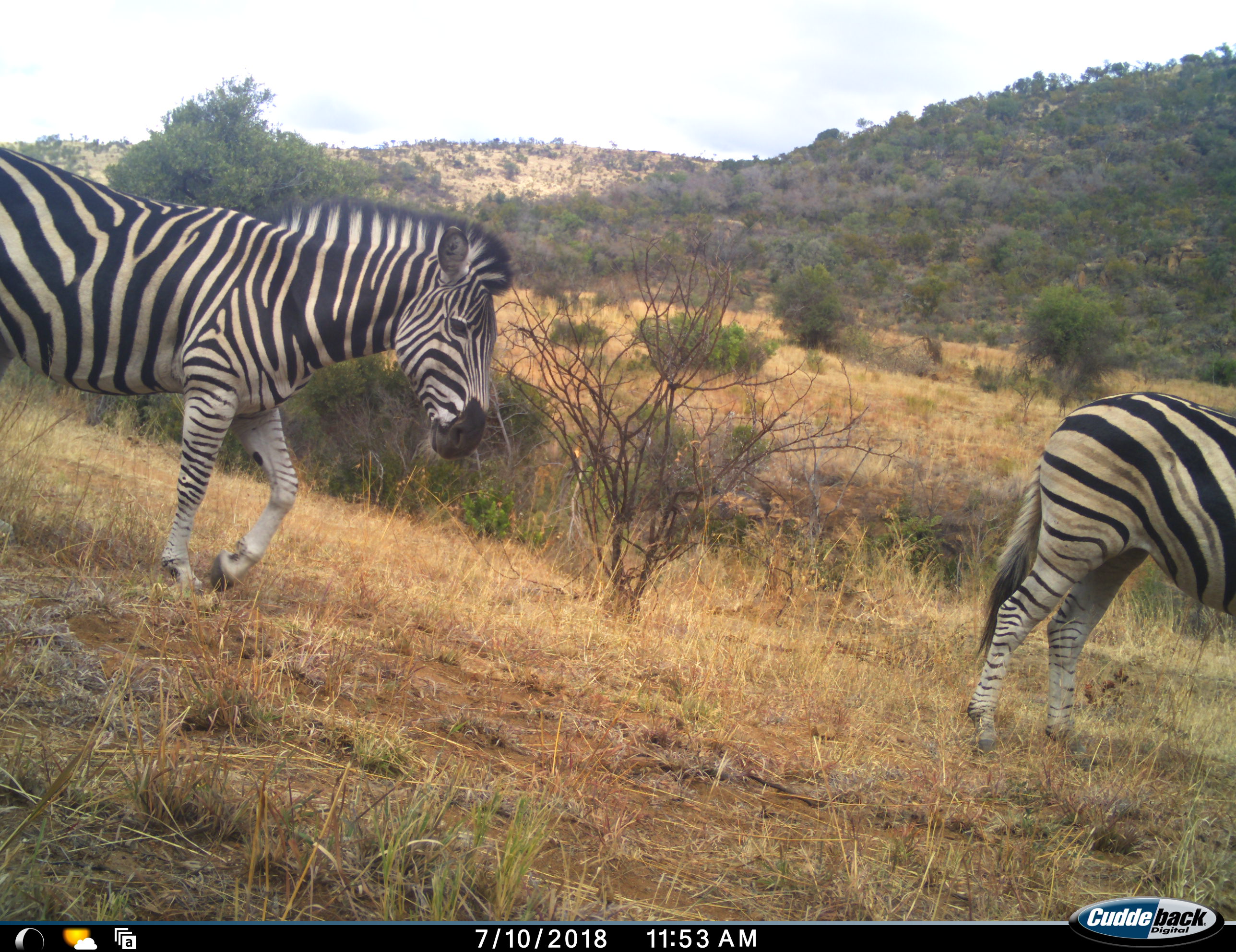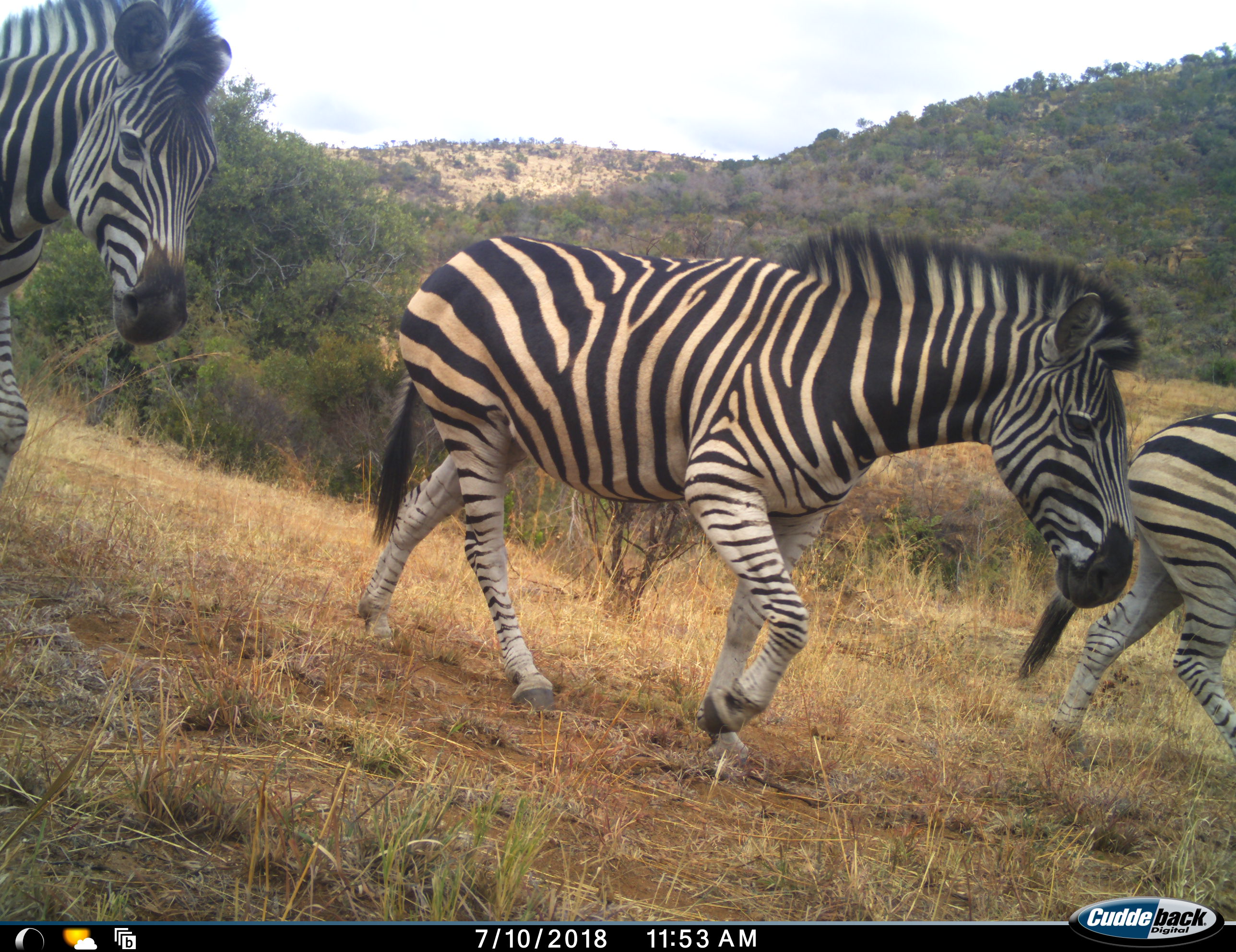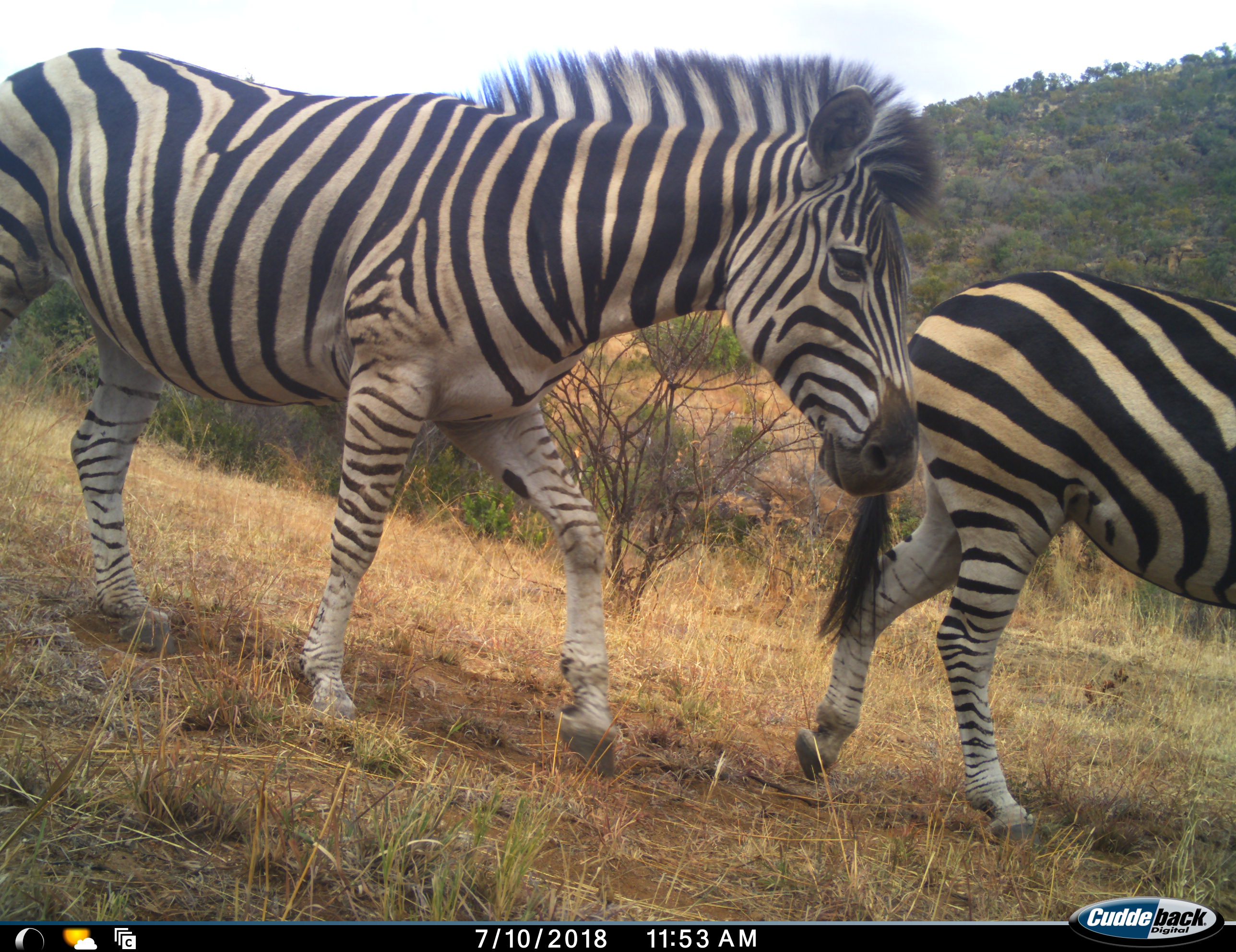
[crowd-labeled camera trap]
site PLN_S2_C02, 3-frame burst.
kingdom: Animalia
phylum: Chordata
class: Mammalia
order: Perissodactyla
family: Equidae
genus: Equus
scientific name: Equus quagga burchellii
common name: burchell's zebra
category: zebraburchells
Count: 3.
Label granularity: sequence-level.